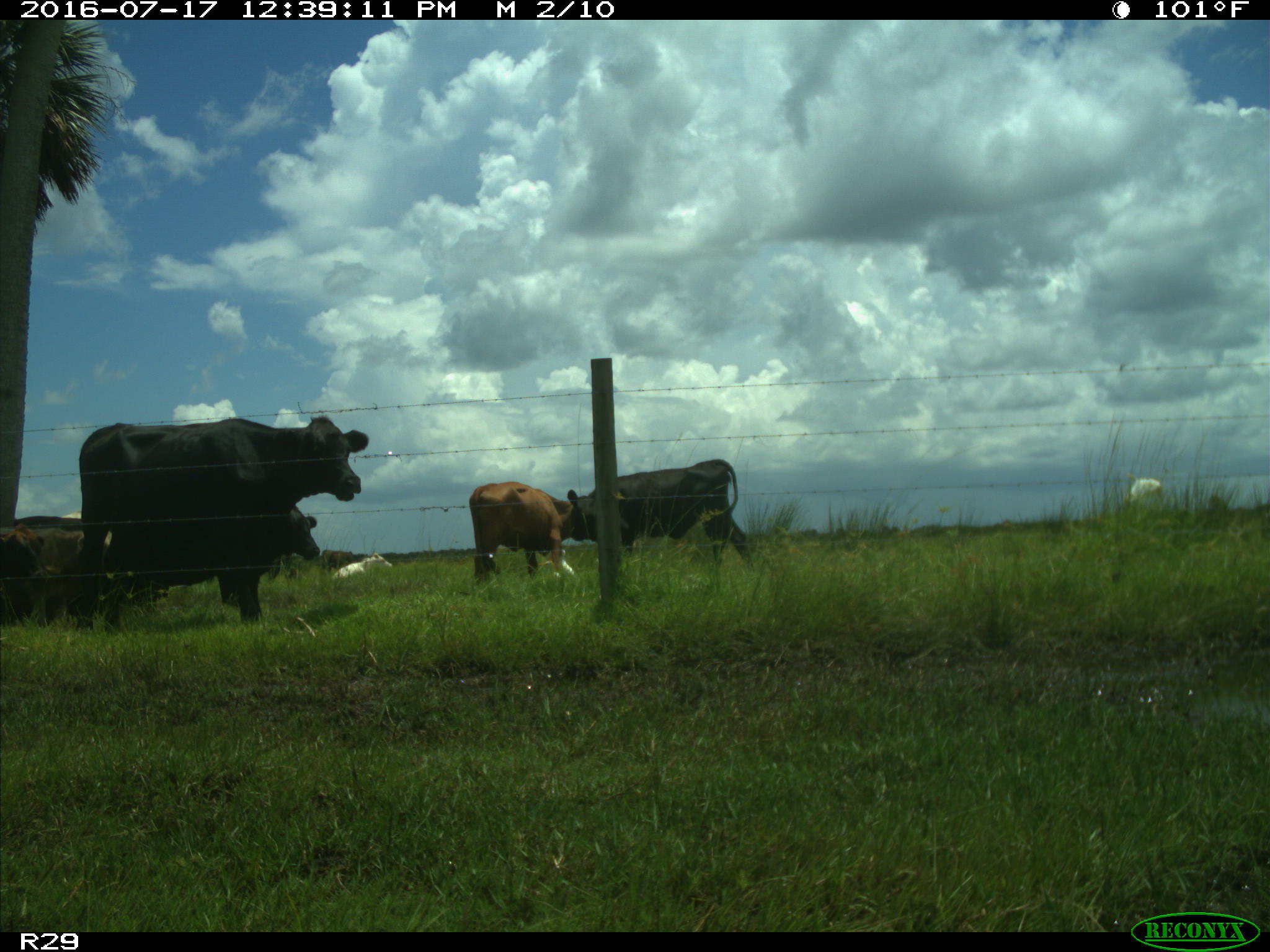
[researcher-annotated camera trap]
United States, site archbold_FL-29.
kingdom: Animalia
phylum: Chordata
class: Mammalia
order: Artiodactyla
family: Bovidae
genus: Bos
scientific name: Bos taurus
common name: domestic cow